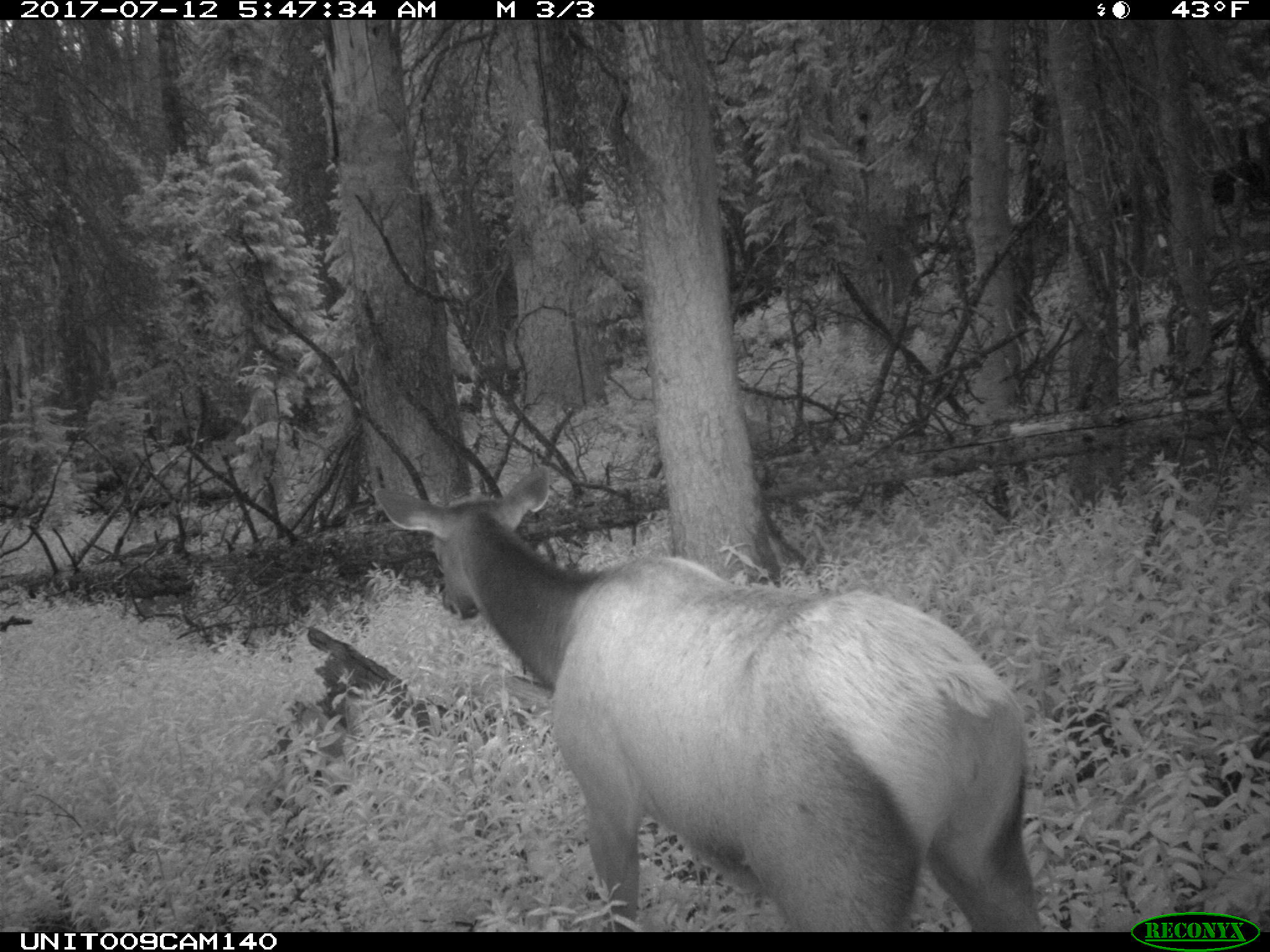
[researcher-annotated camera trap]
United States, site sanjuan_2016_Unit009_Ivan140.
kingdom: Animalia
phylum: Chordata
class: Mammalia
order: Artiodactyla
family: Cervidae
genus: Cervus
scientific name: Cervus elaphus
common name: red deer